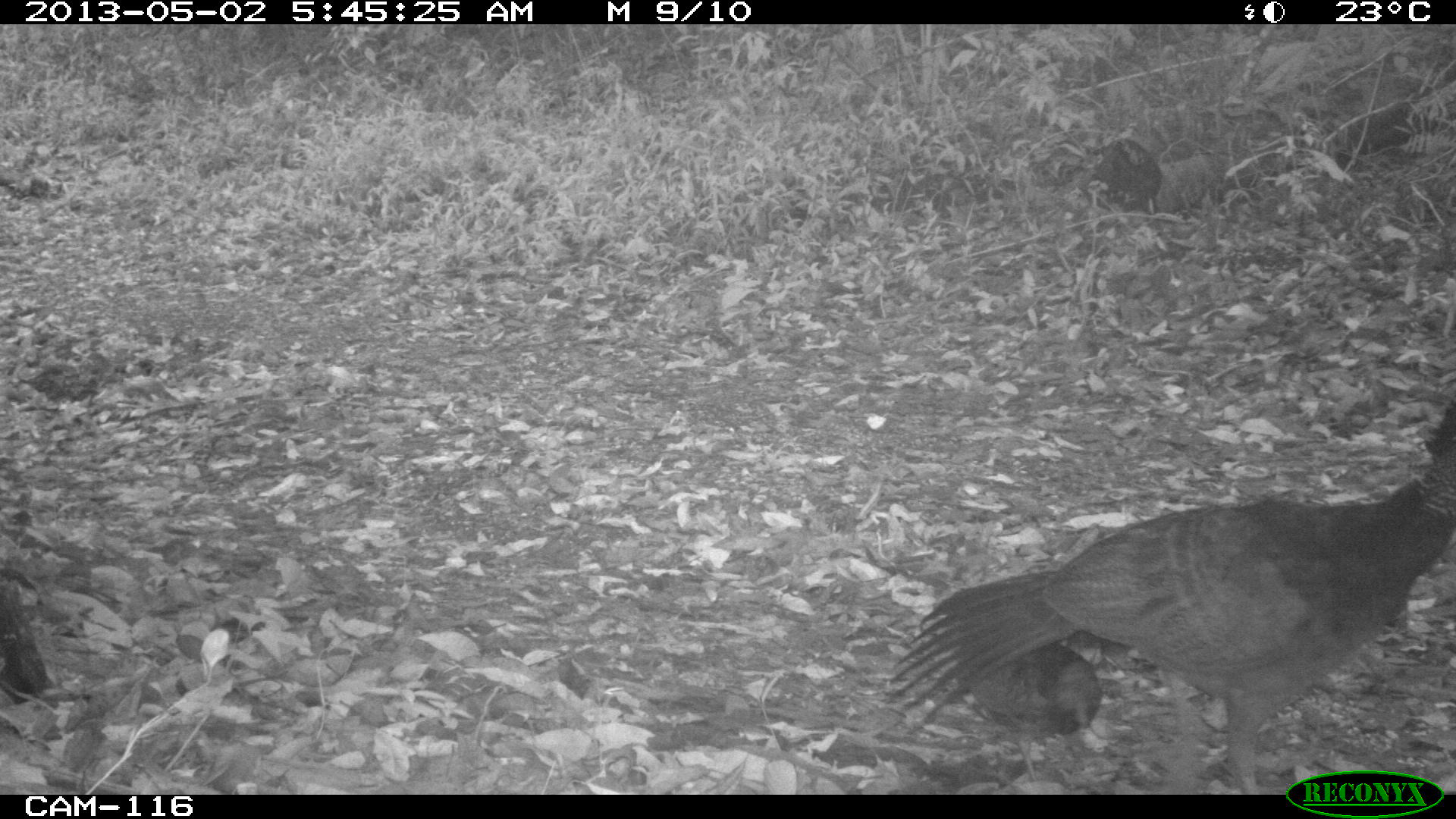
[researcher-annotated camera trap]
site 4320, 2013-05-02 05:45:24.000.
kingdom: Animalia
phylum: Chordata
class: Aves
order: Galliformes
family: Cracidae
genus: Crax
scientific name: Crax rubra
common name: great curassow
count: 1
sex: female